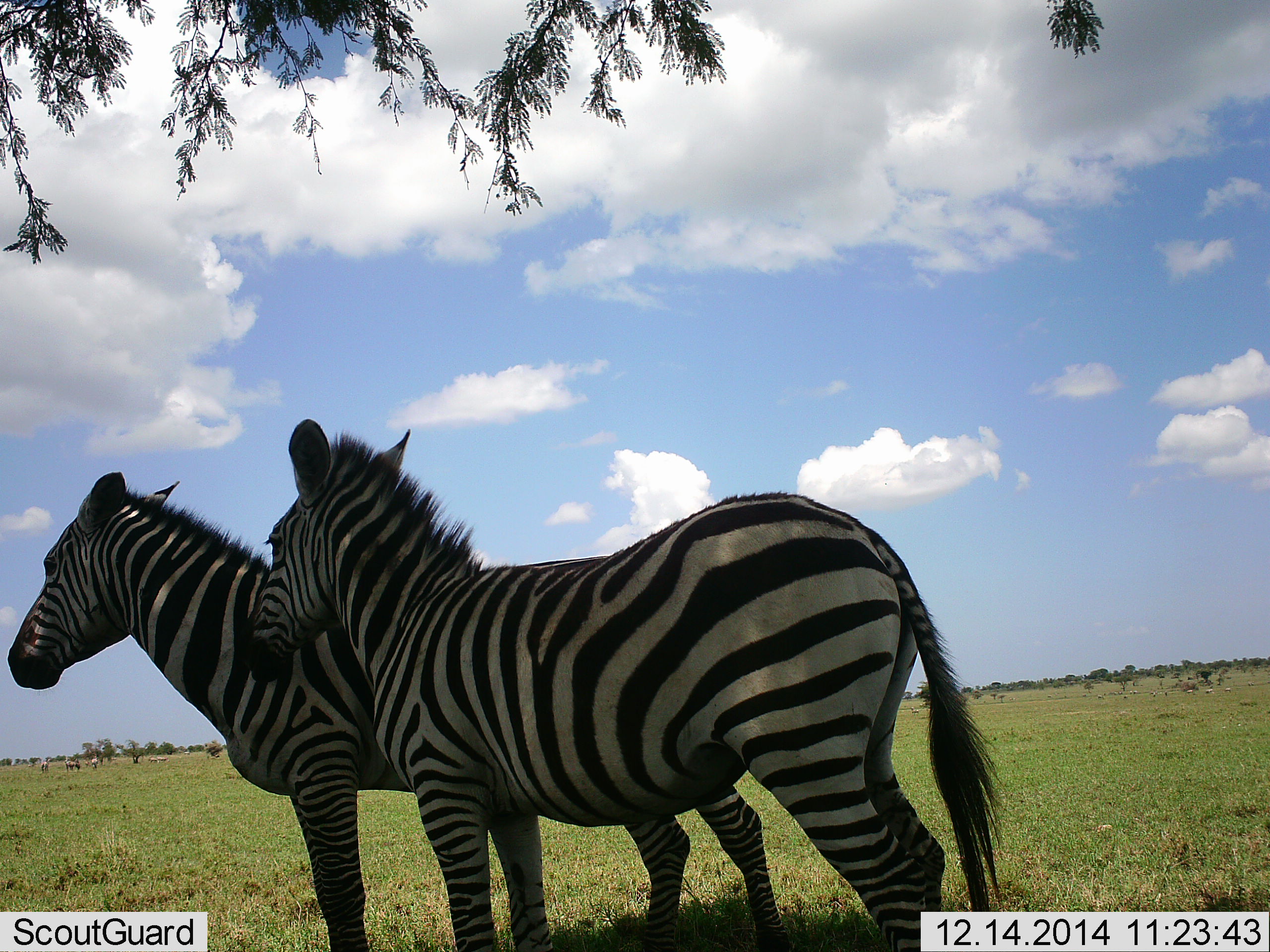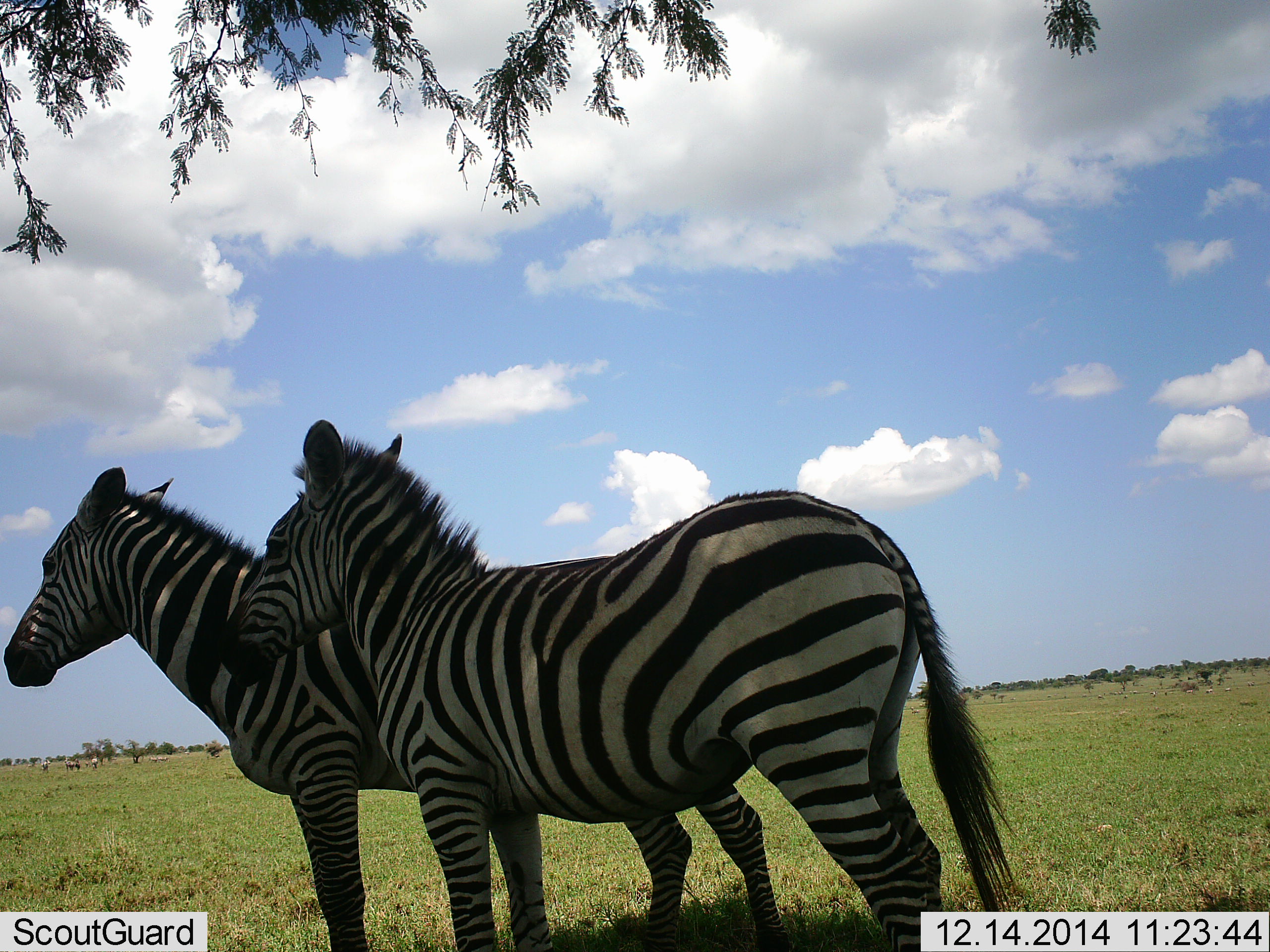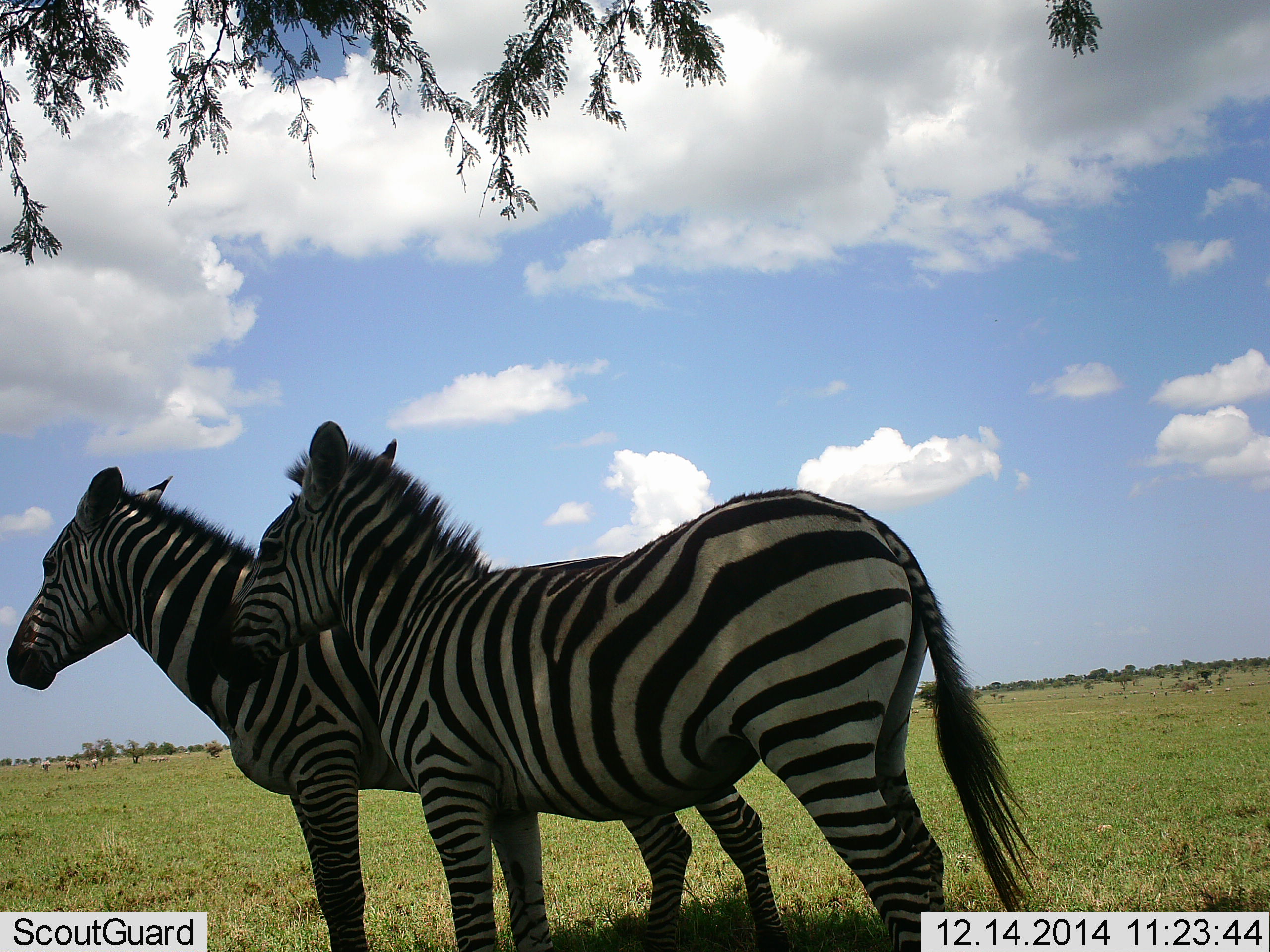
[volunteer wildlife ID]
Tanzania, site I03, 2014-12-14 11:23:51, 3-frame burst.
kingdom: Animalia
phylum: Chordata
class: Mammalia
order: Perissodactyla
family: Equidae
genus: Equus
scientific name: Equus quagga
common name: plains zebra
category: zebra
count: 2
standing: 100%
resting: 0%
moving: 0%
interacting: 10%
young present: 0%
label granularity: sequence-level